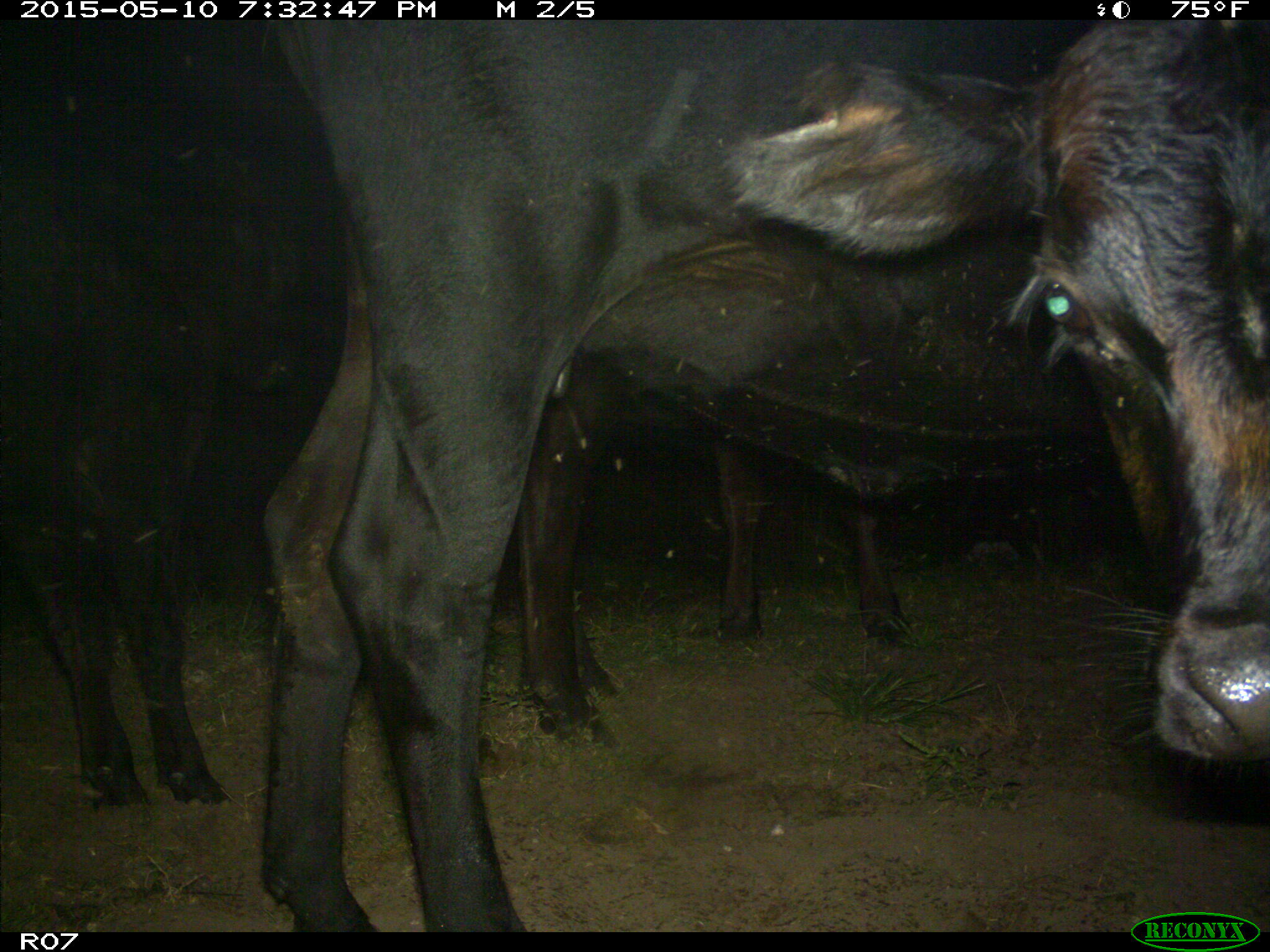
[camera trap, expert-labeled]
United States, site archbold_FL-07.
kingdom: Animalia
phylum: Chordata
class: Mammalia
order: Artiodactyla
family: Bovidae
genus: Bos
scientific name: Bos taurus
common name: domestic cow